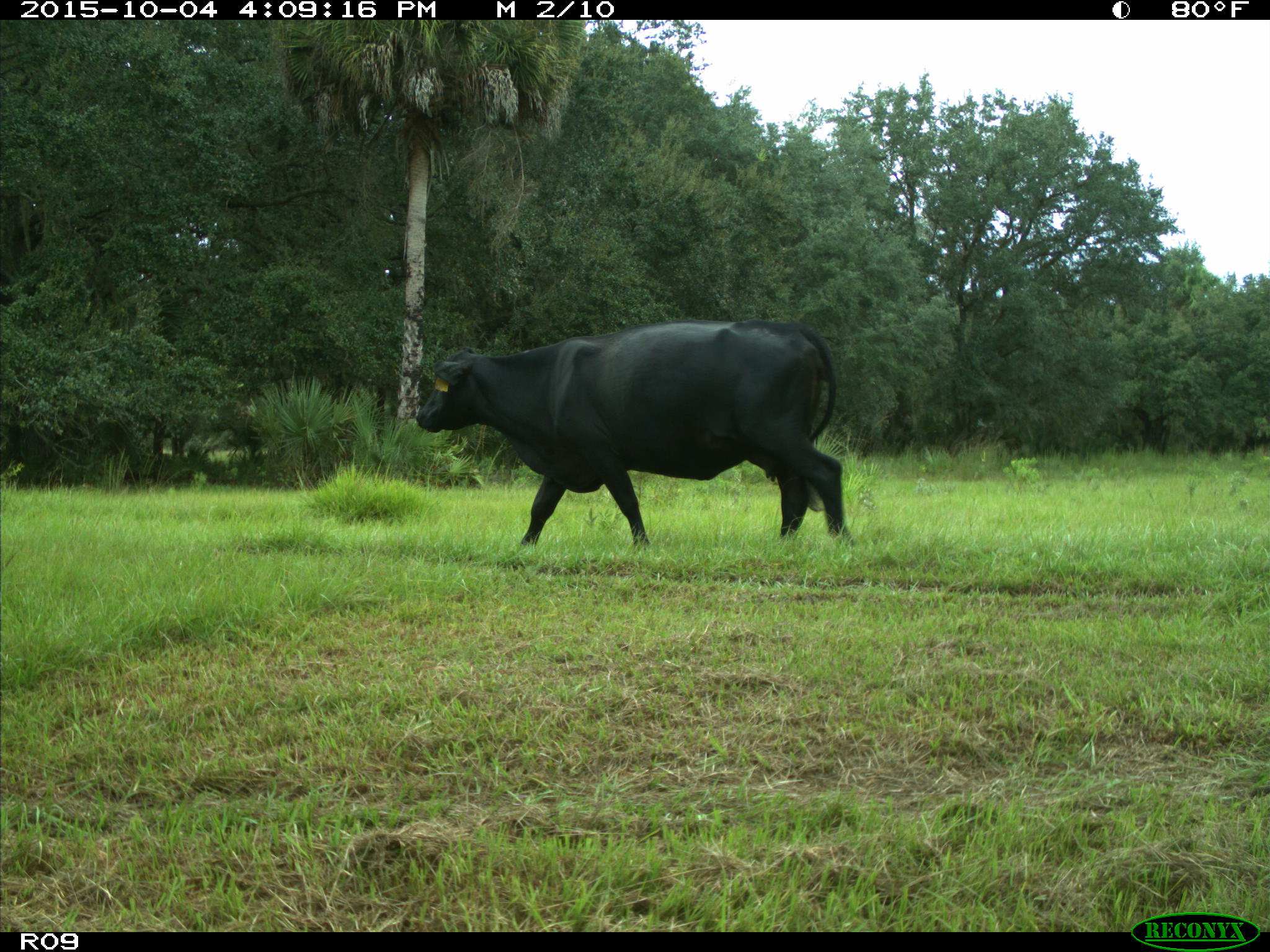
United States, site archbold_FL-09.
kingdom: Animalia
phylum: Chordata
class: Mammalia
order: Artiodactyla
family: Bovidae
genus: Bos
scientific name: Bos taurus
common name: domestic cow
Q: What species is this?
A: Bos taurus (domestic cow).